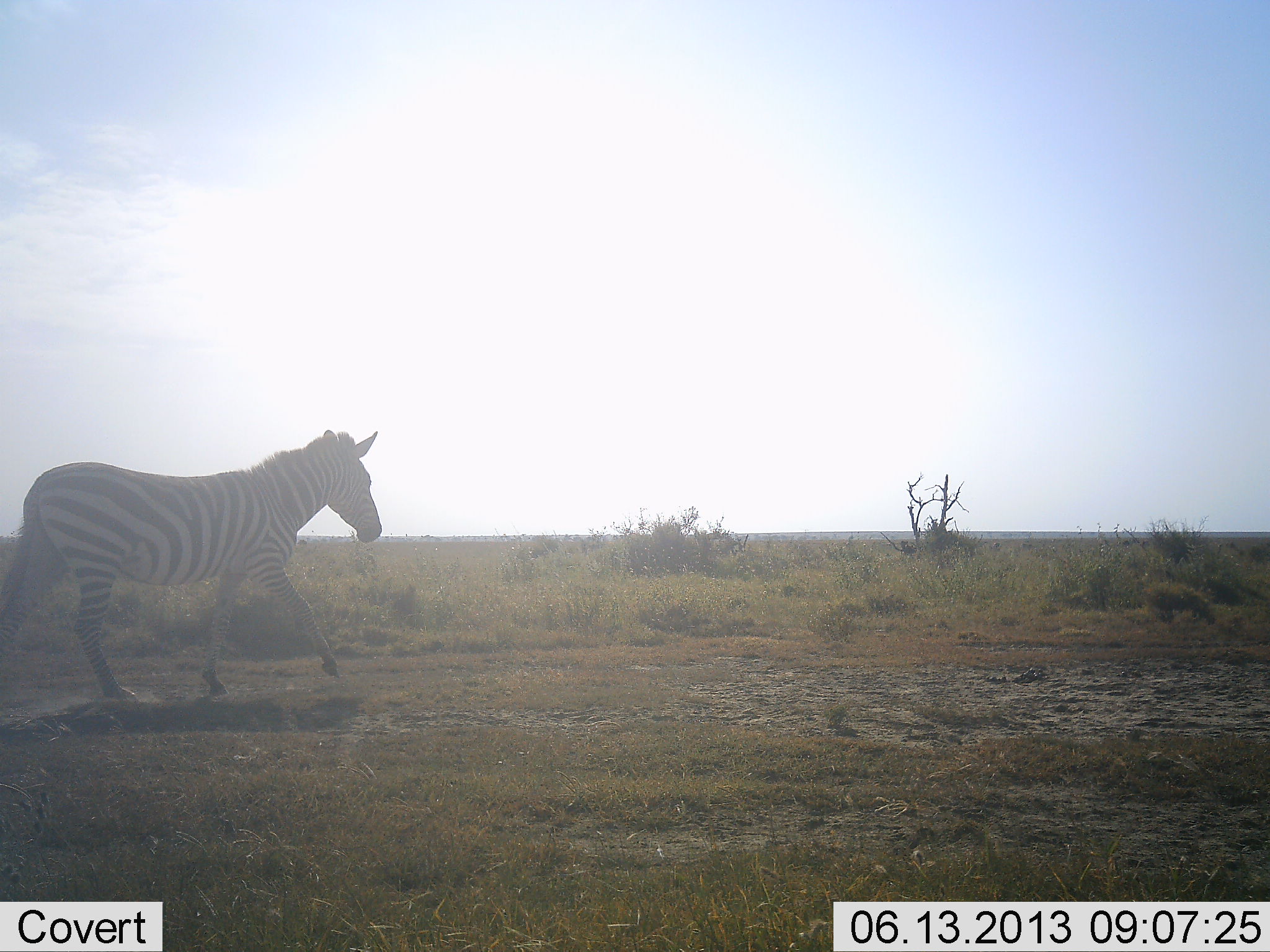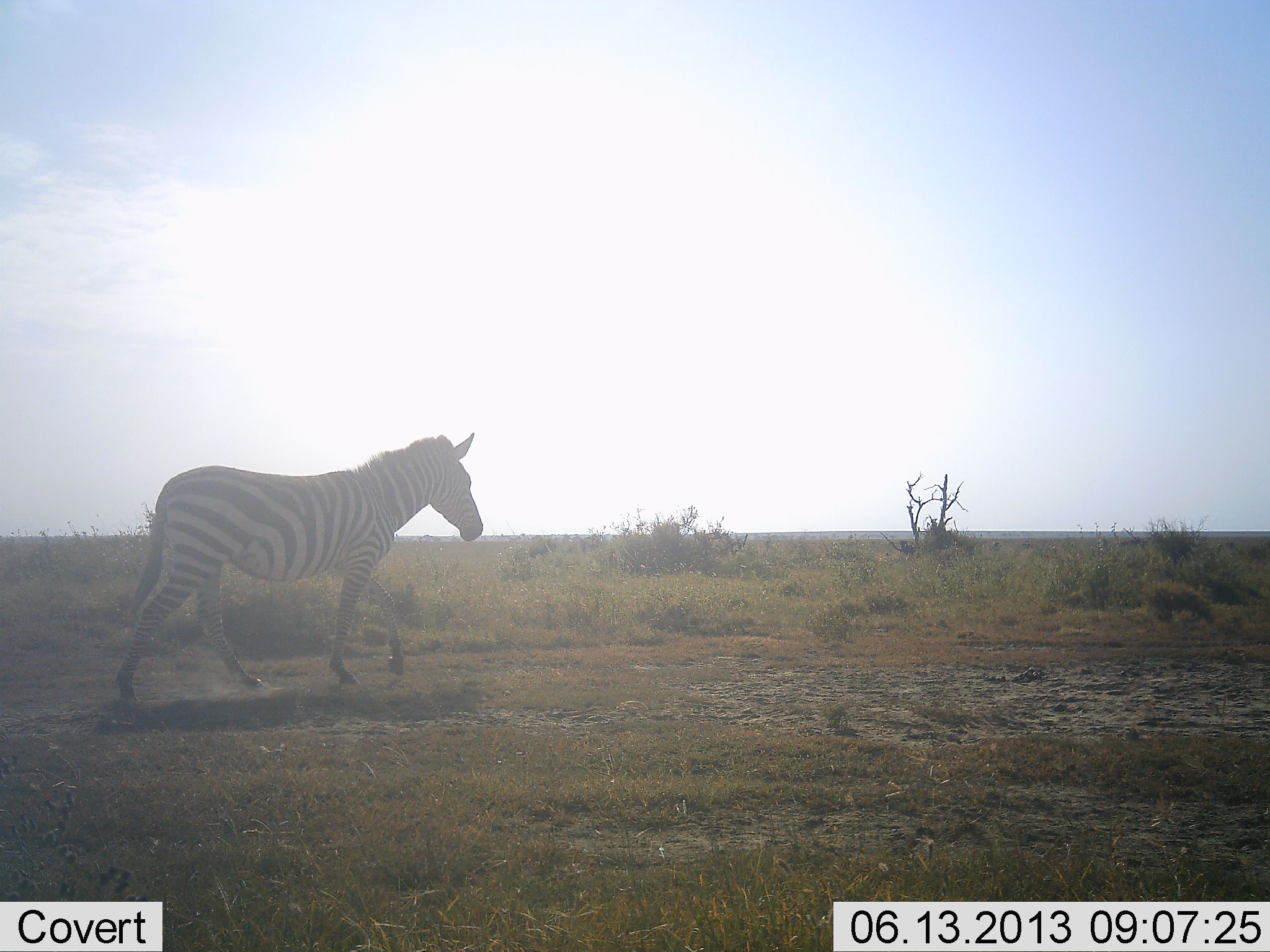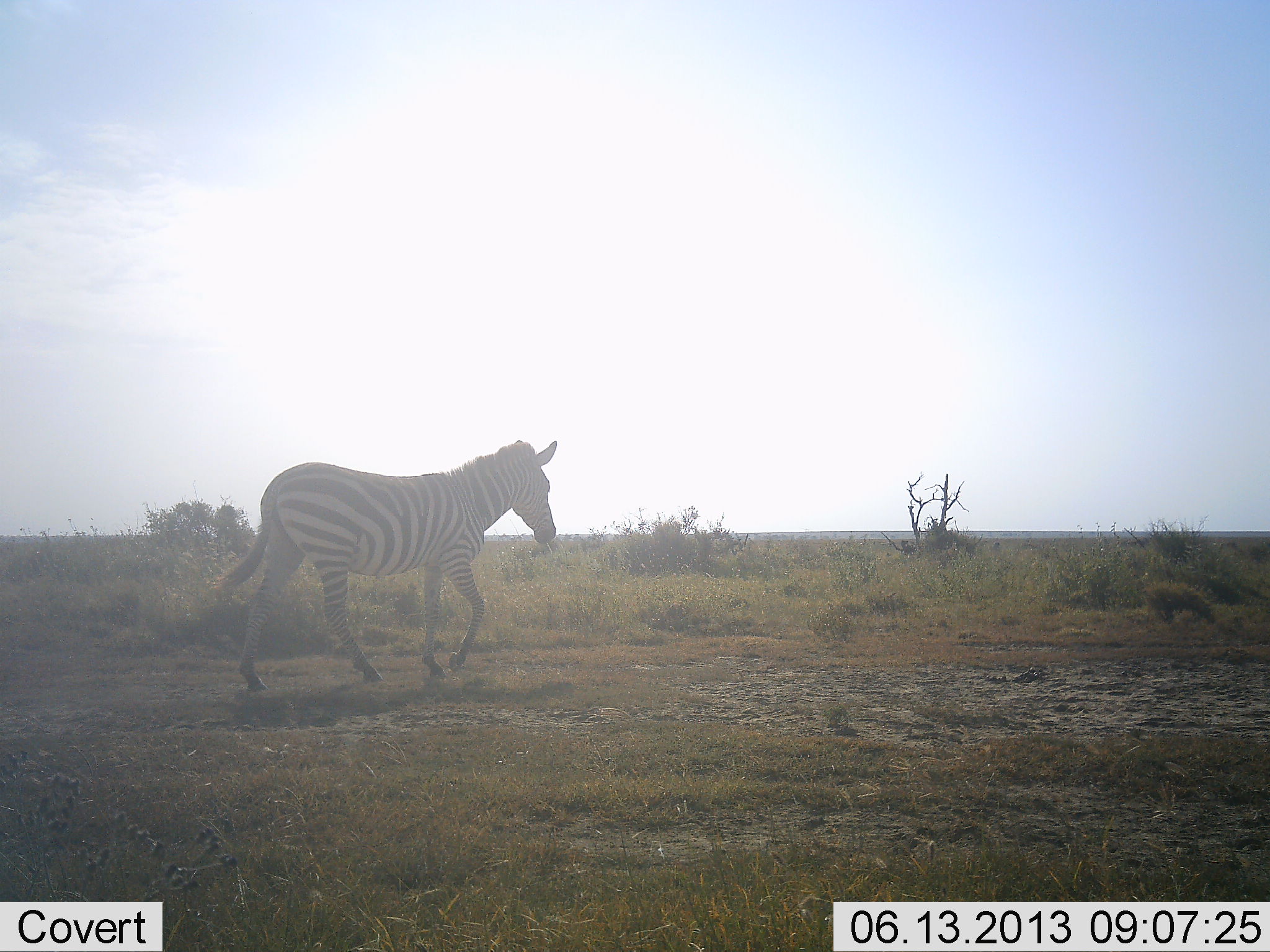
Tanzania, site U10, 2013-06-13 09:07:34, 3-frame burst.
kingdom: Animalia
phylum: Chordata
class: Mammalia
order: Perissodactyla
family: Equidae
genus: Equus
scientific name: Equus quagga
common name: plains zebra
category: zebra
Zebra (plains zebra) (Equus quagga), count 1. Behavior (volunteer vote fractions): standing 10%, resting 0%, moving 90%, interacting 0%. Young present (vote fraction): 0%. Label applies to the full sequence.